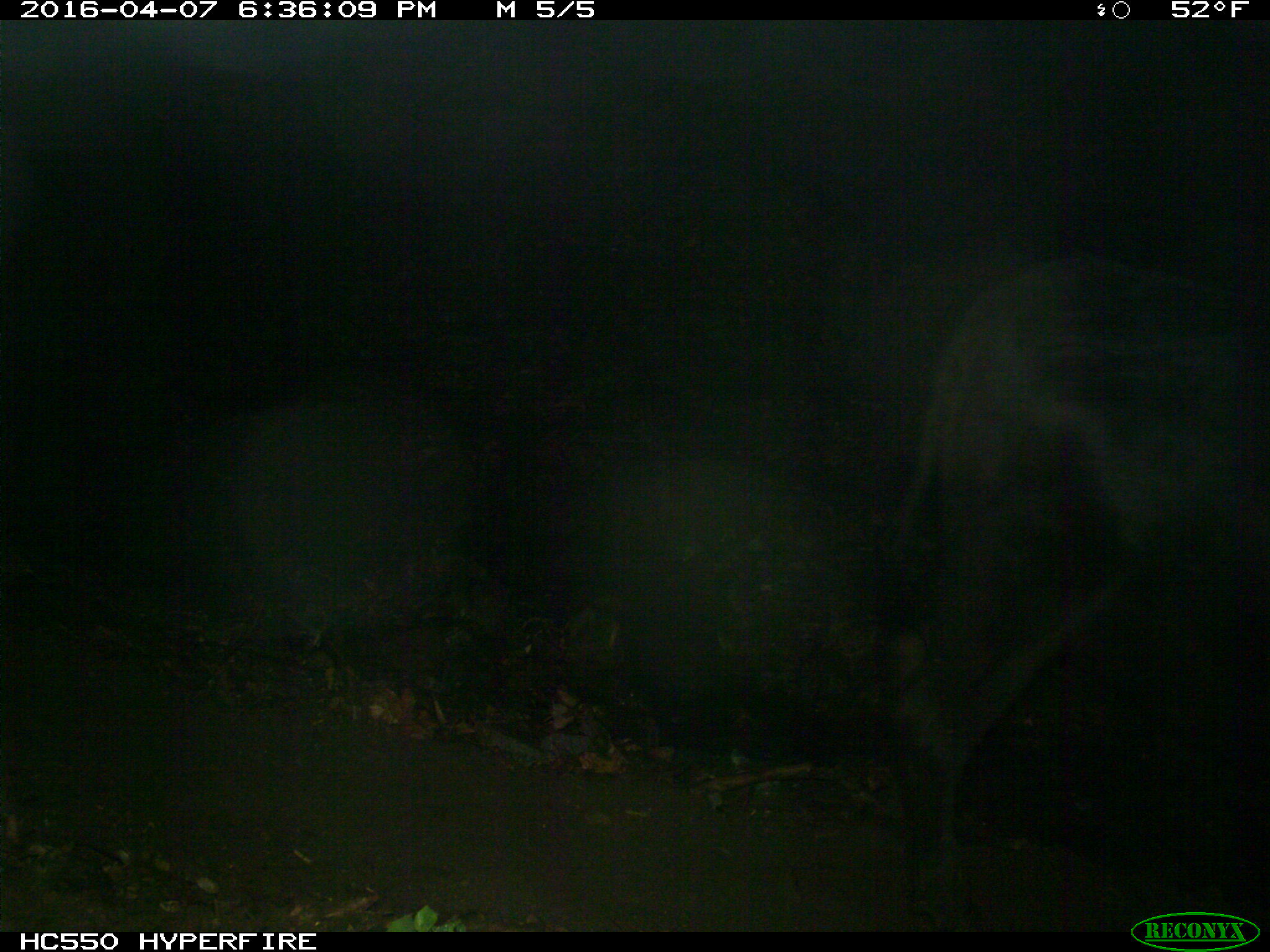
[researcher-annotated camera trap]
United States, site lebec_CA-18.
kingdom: Animalia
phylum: Chordata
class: Mammalia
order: Artiodactyla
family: Bovidae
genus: Bos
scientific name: Bos taurus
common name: domestic cow